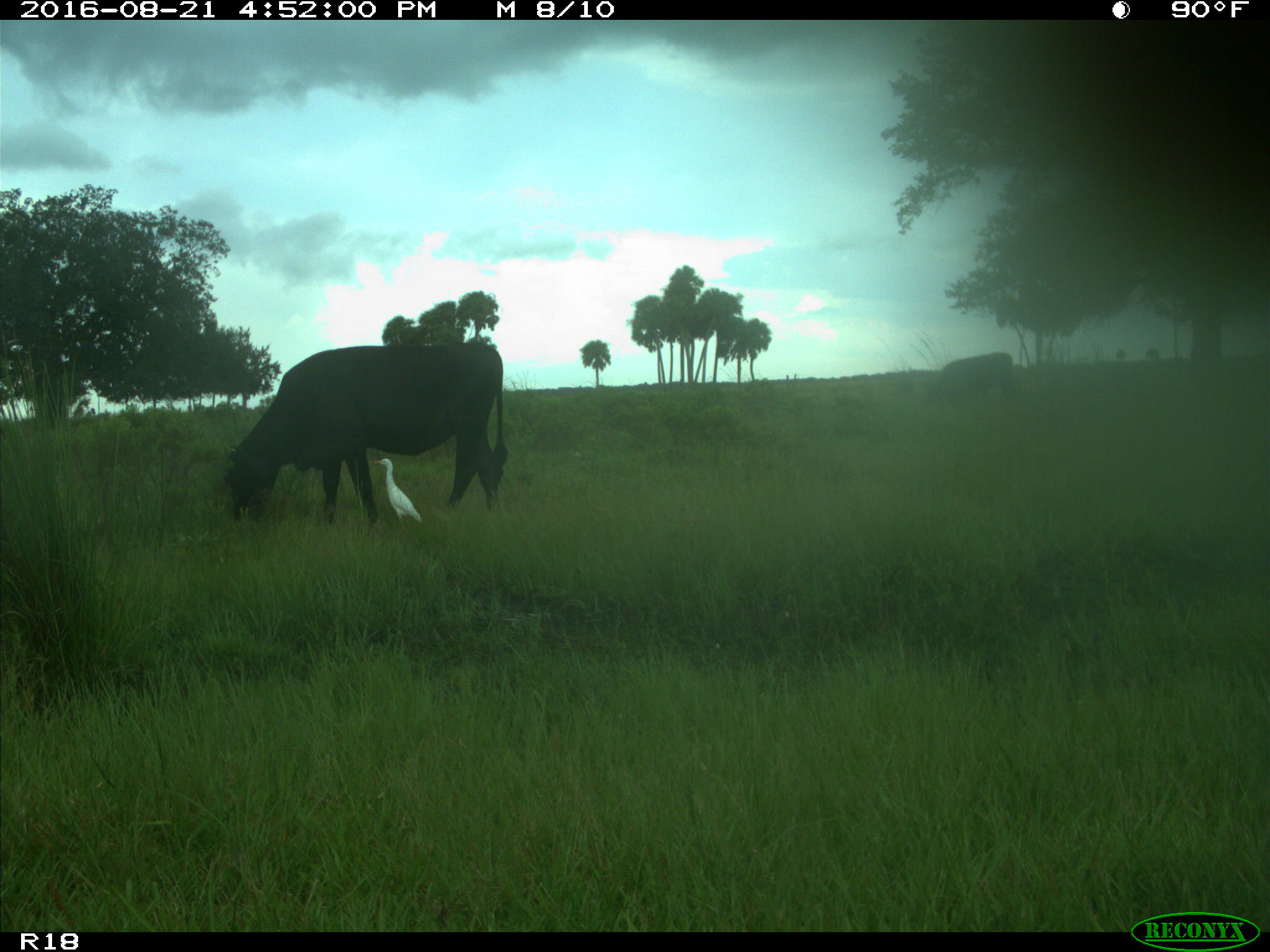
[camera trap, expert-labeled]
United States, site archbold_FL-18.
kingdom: Animalia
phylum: Chordata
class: Mammalia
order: Artiodactyla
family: Bovidae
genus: Bos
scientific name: Bos taurus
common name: domestic cow